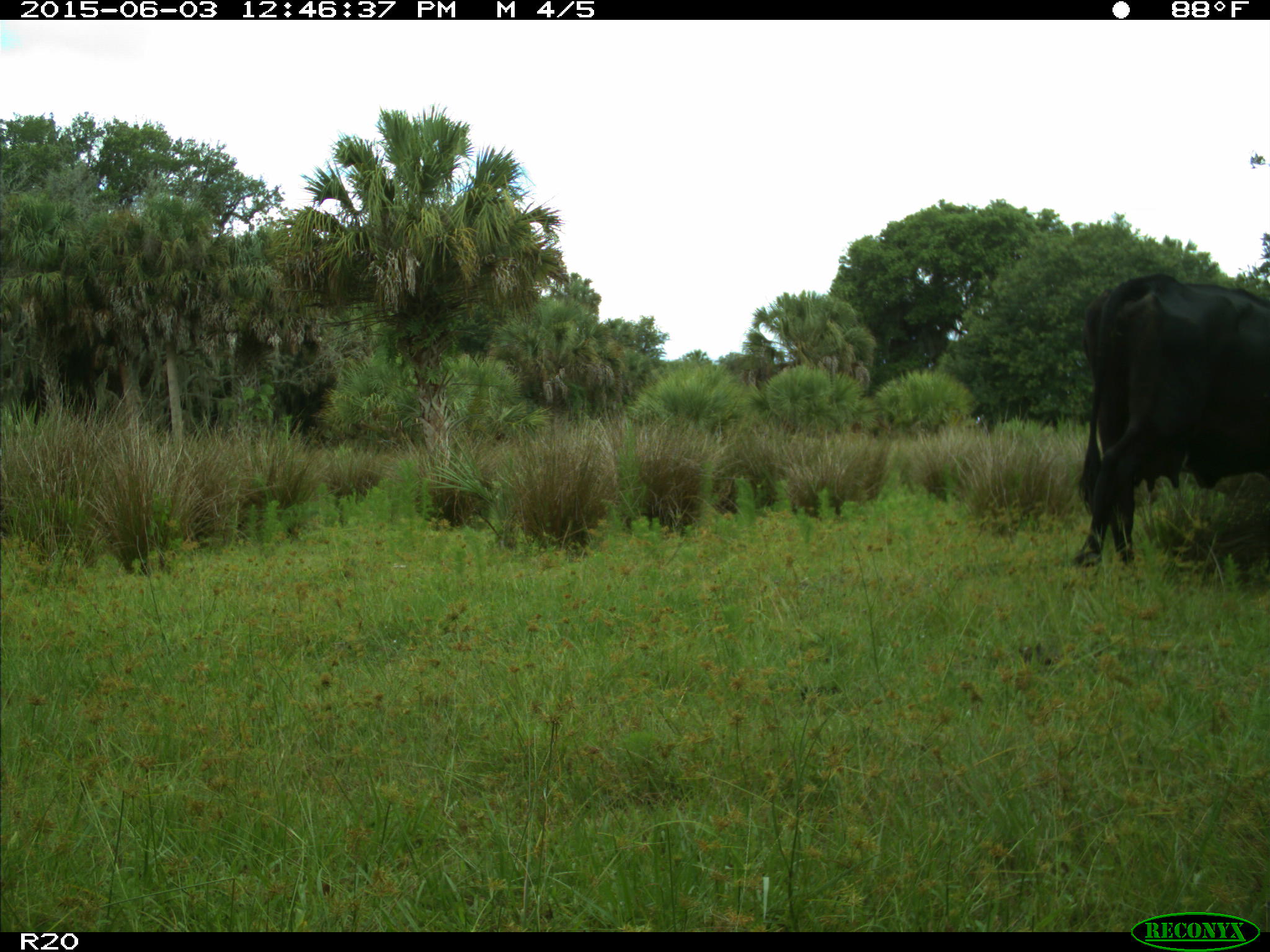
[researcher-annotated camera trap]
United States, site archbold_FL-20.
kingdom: Animalia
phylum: Chordata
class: Mammalia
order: Artiodactyla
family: Bovidae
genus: Bos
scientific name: Bos taurus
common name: domestic cow